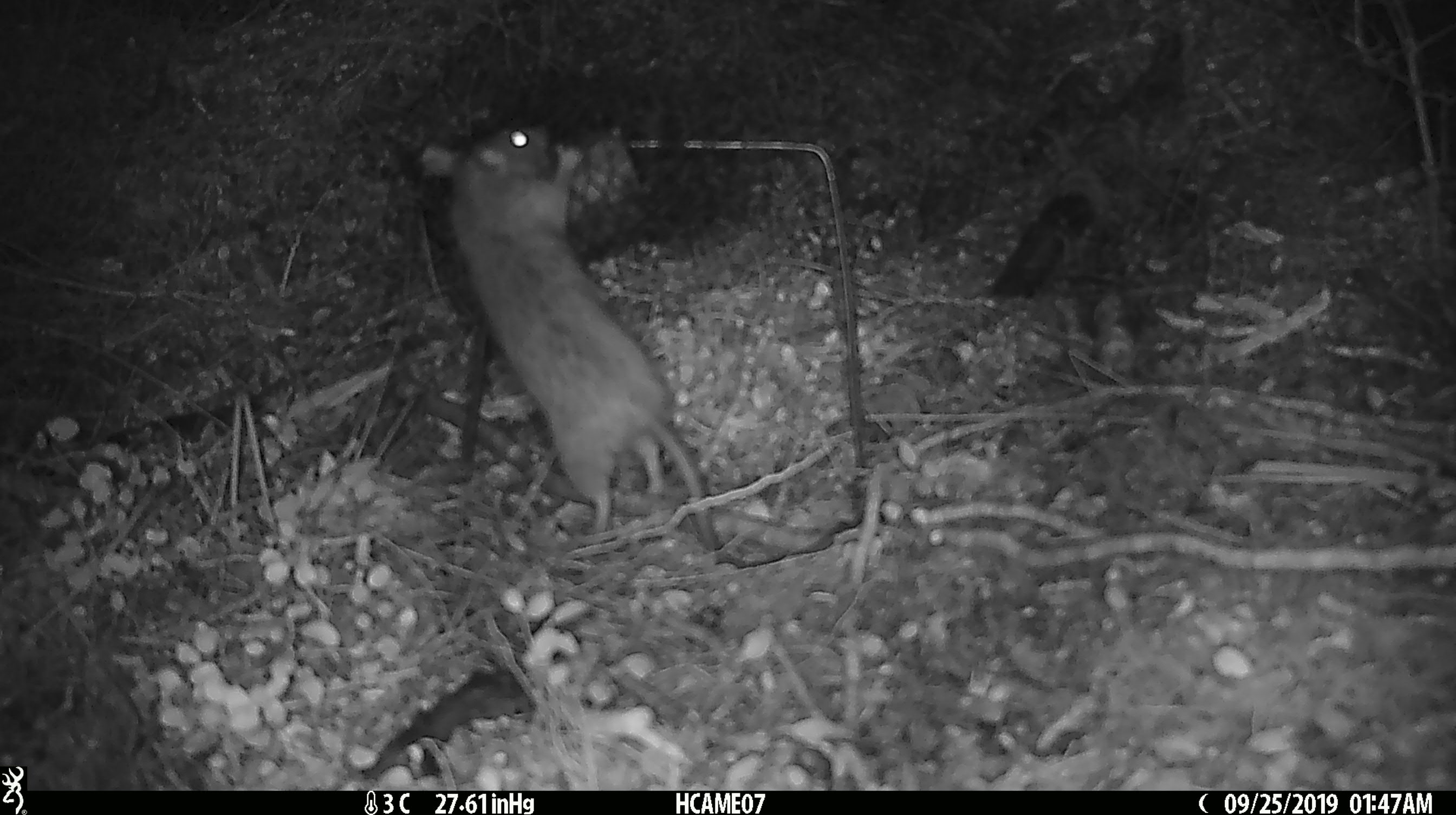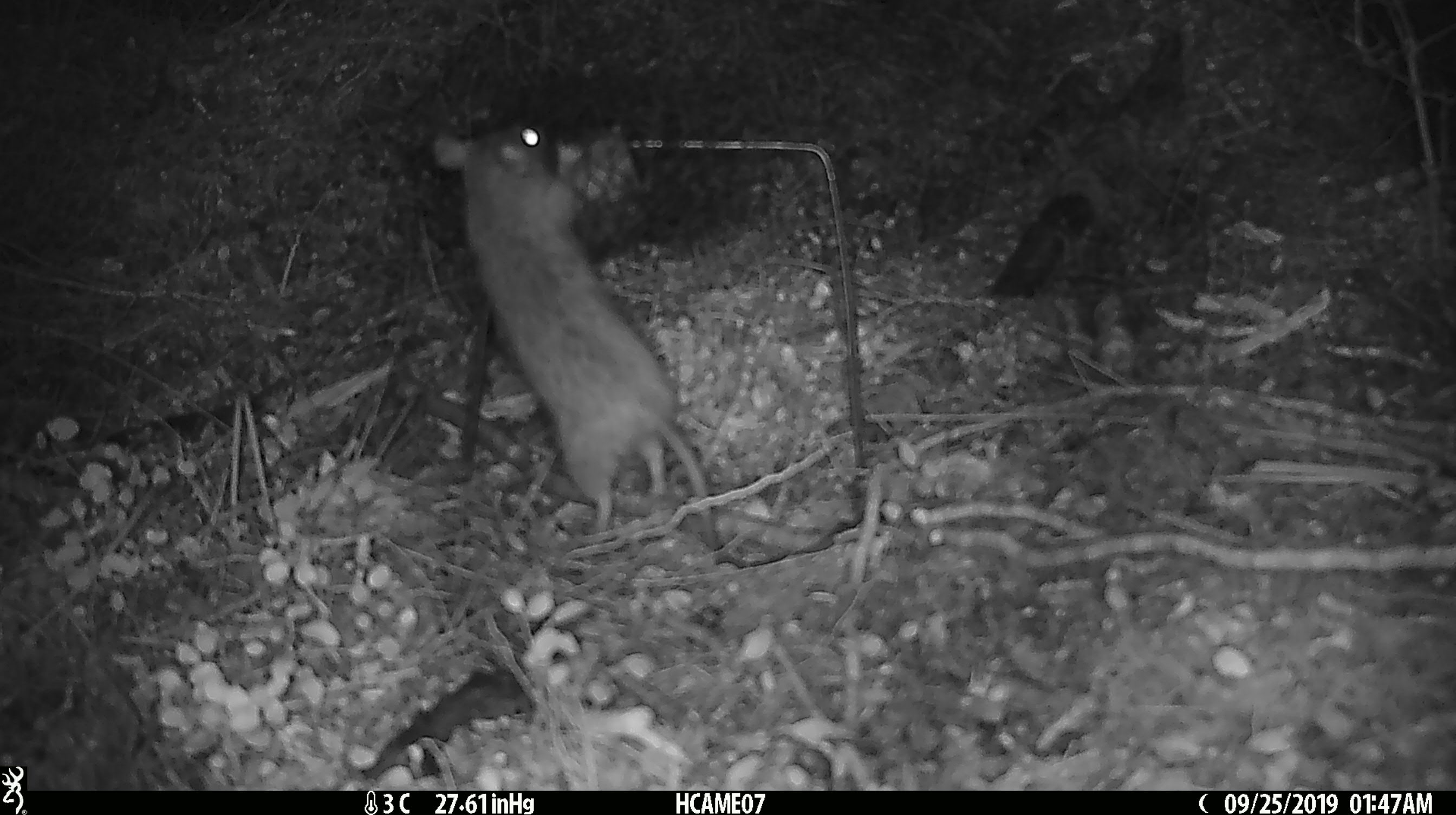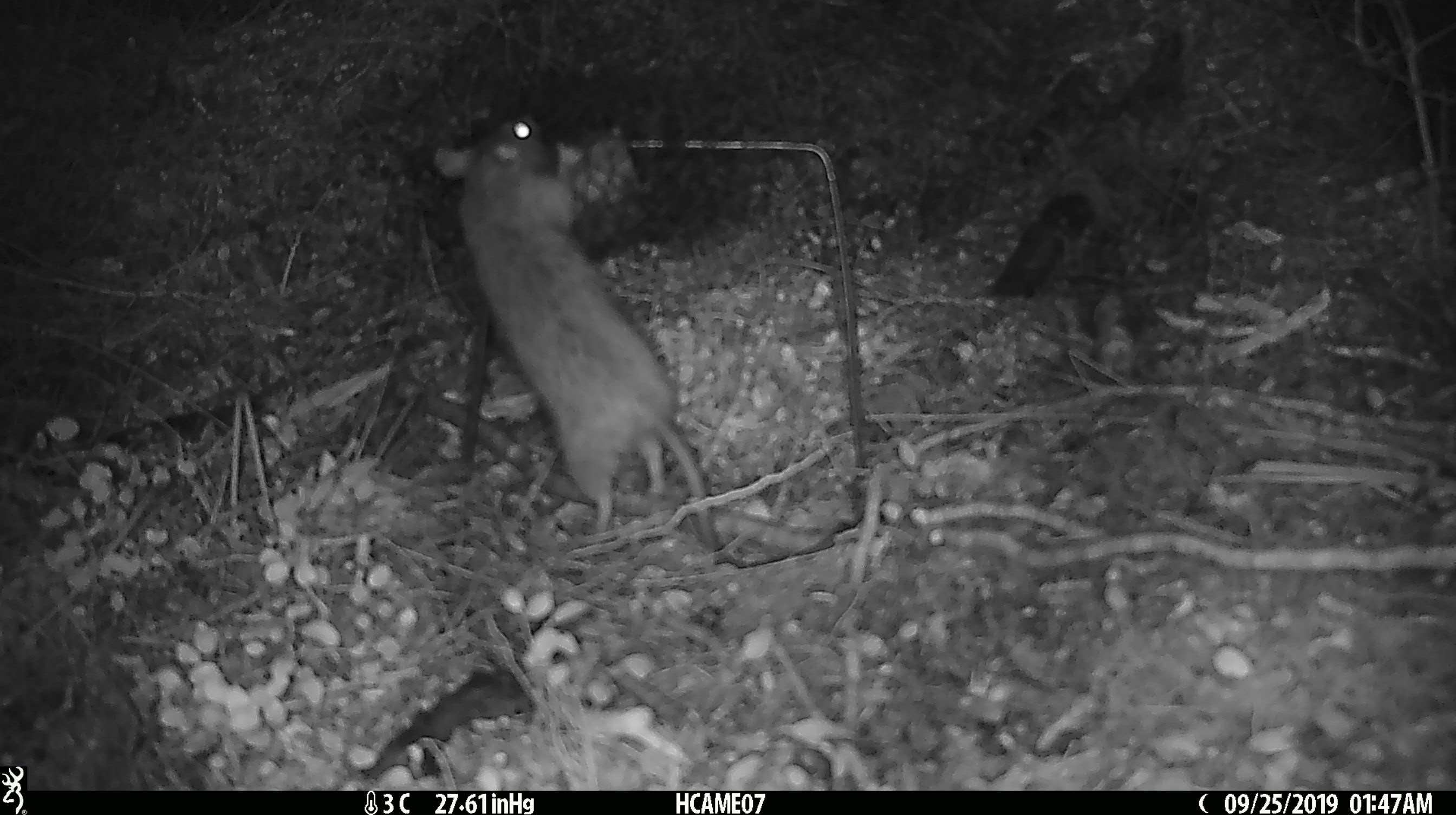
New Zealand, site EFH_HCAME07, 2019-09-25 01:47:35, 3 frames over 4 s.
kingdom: Animalia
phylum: Chordata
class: Mammalia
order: Rodentia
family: Muridae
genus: Rattus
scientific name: Rattus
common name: rat